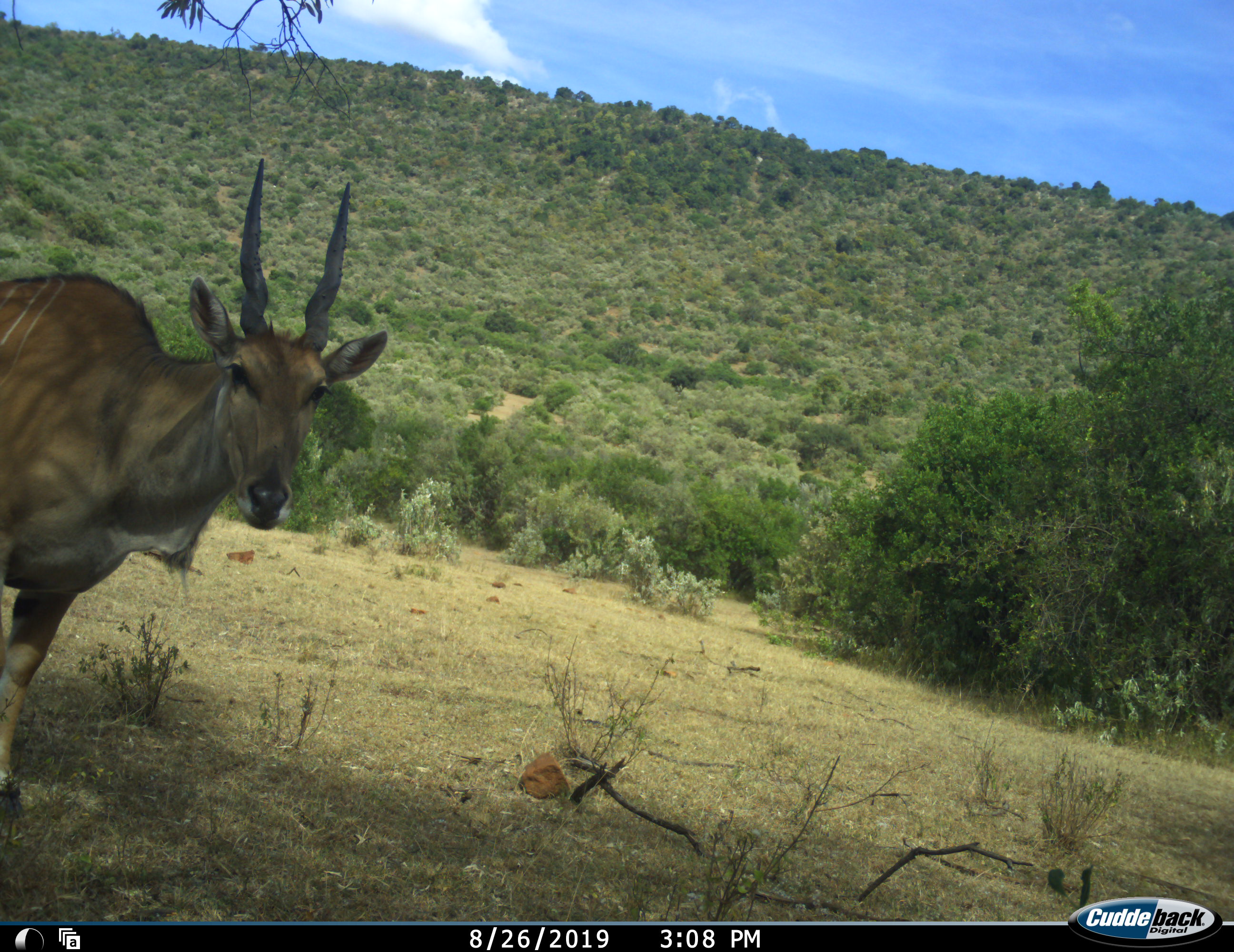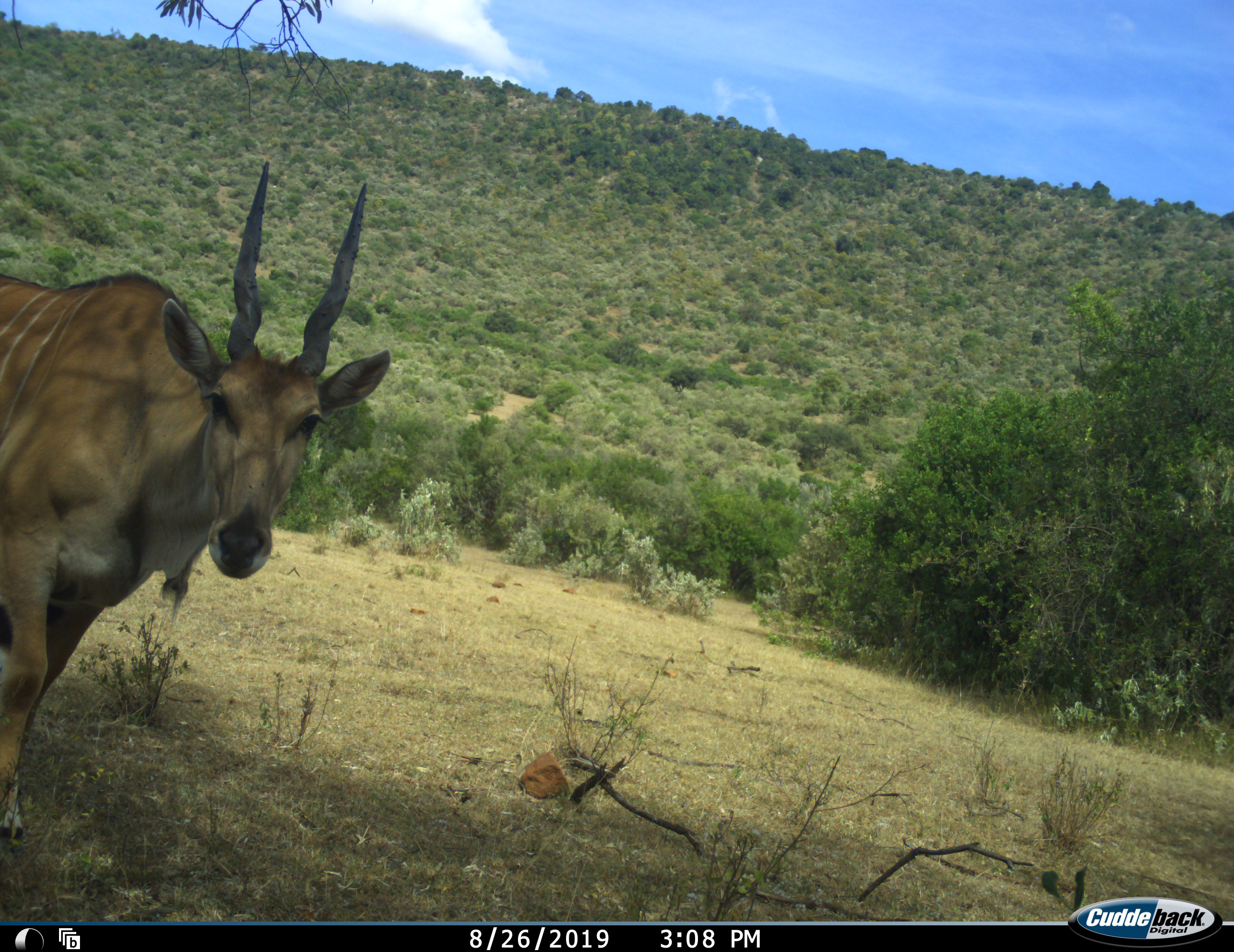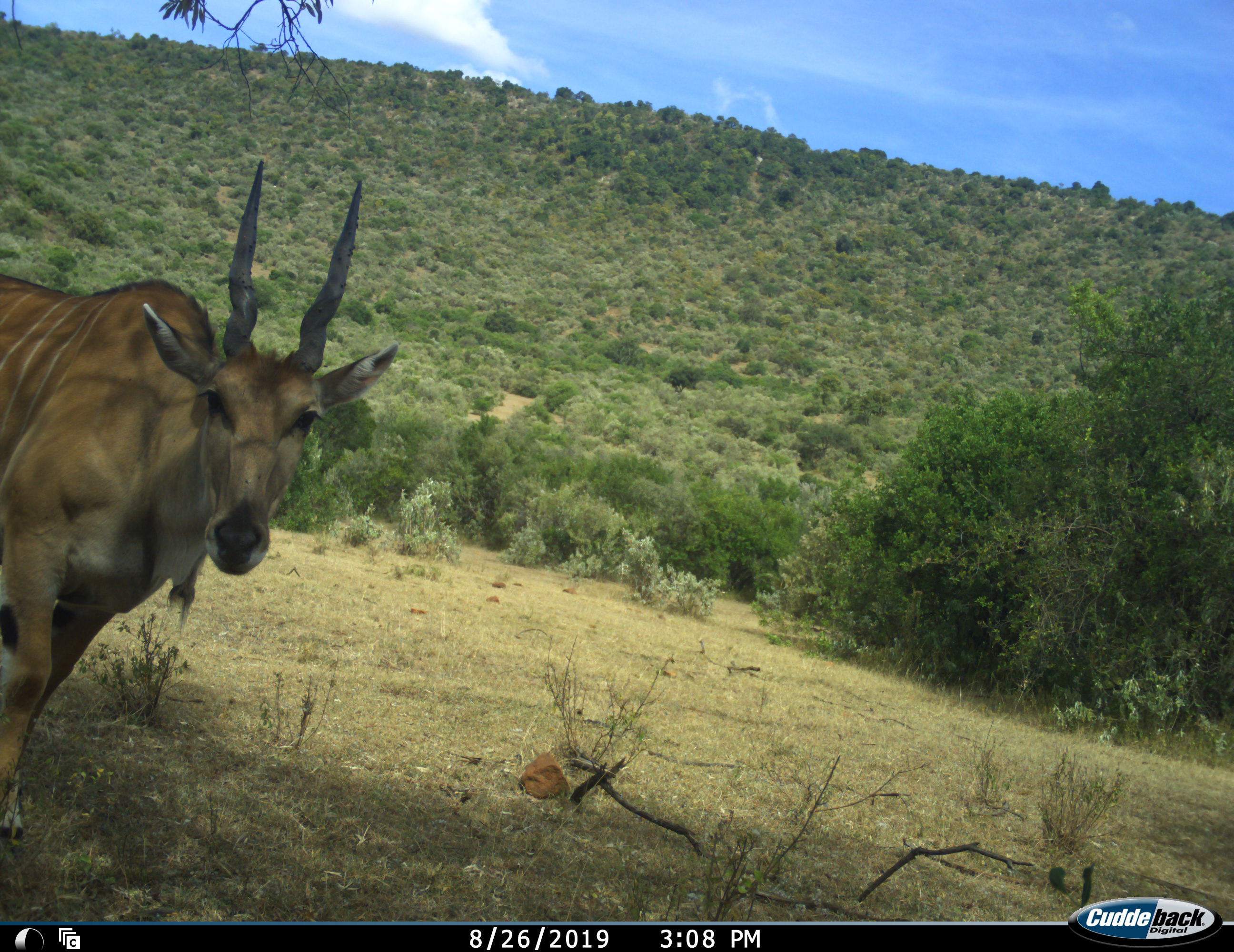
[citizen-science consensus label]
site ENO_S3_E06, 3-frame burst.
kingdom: Animalia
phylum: Chordata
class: Mammalia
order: Artiodactyla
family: Bovidae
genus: Tragelaphus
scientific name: Tragelaphus oryx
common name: eland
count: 1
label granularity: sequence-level